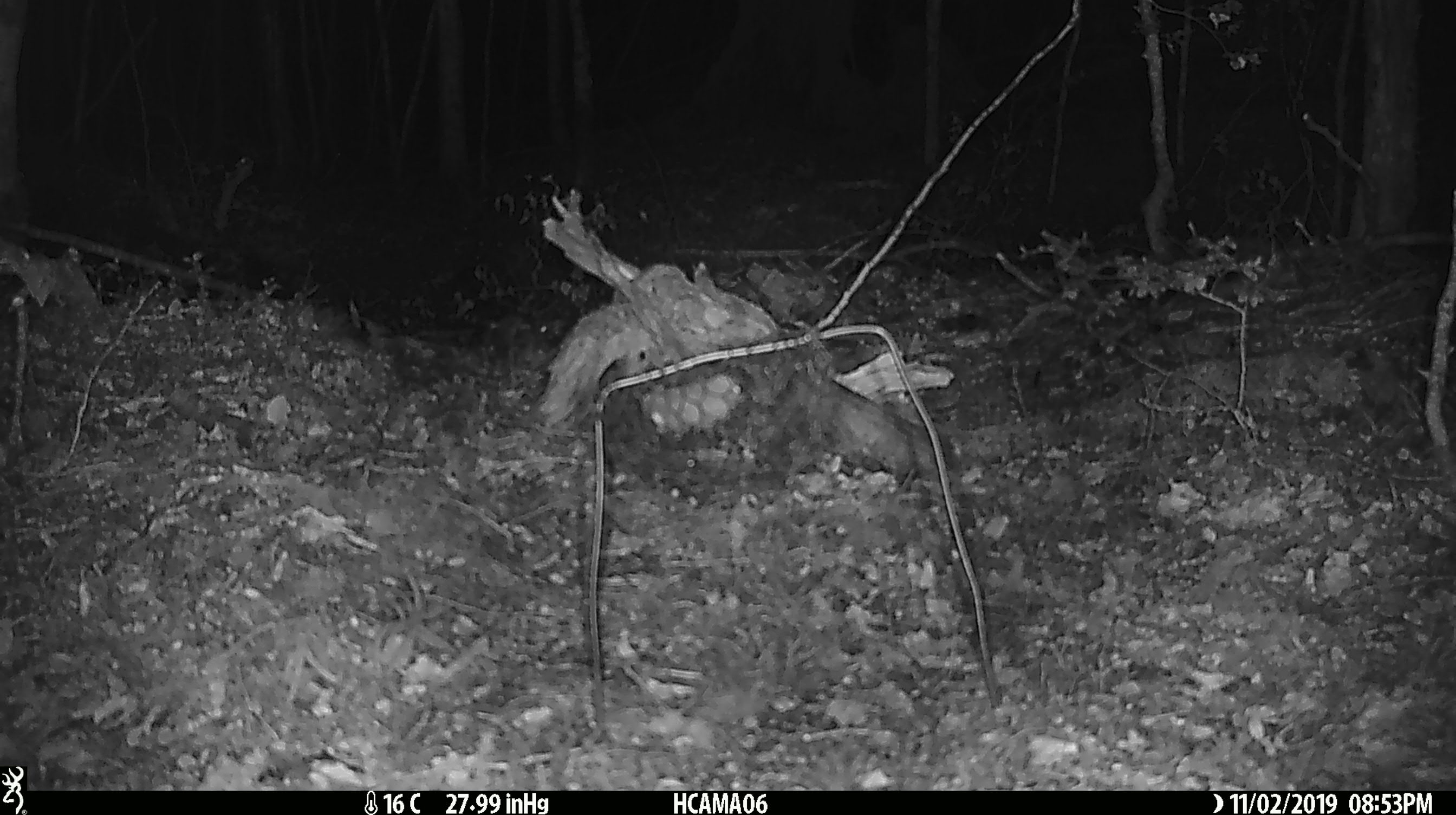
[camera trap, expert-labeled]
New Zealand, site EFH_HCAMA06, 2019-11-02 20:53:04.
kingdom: Animalia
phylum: Chordata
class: Mammalia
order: Rodentia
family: Muridae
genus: Mus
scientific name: Mus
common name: mouse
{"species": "mouse (Mus)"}